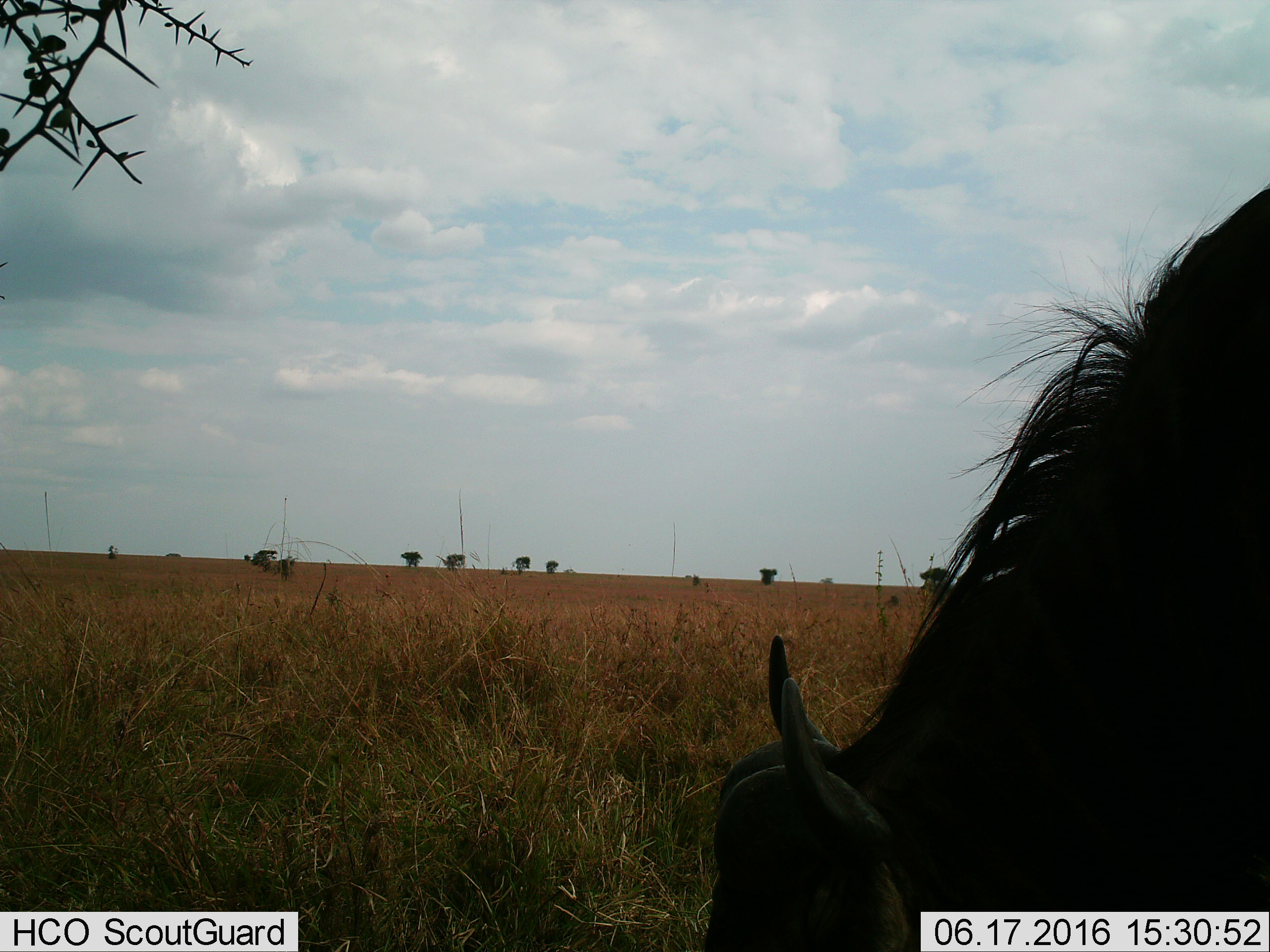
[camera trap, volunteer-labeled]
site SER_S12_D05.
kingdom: Animalia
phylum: Chordata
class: Mammalia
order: Artiodactyla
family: Bovidae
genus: Connochaetes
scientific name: Connochaetes taurinus taurinus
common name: blue wildebeest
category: wildebeestblue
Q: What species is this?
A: Wildebeestblue (blue wildebeest) (Connochaetes taurinus taurinus).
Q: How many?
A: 1.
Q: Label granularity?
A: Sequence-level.